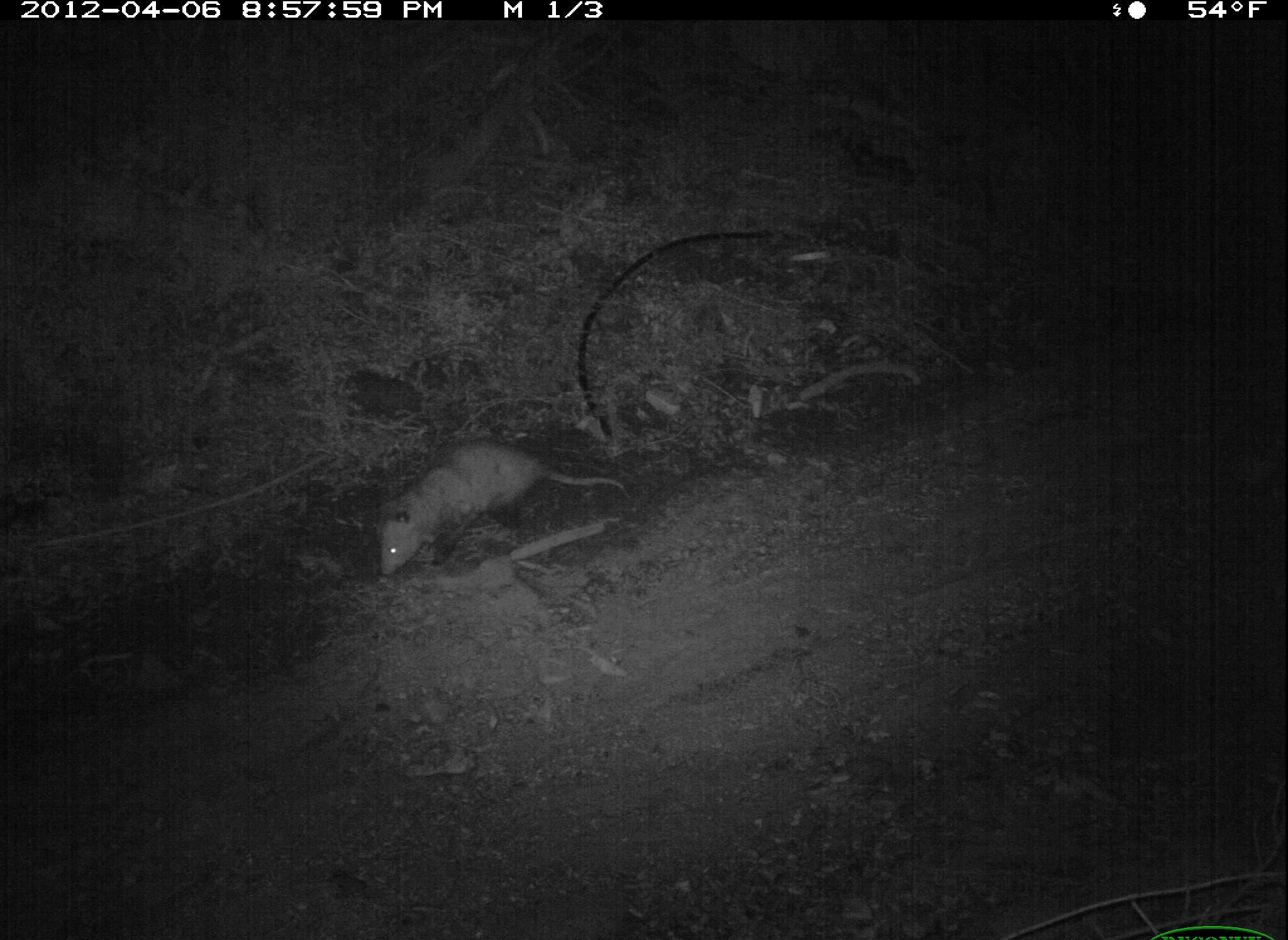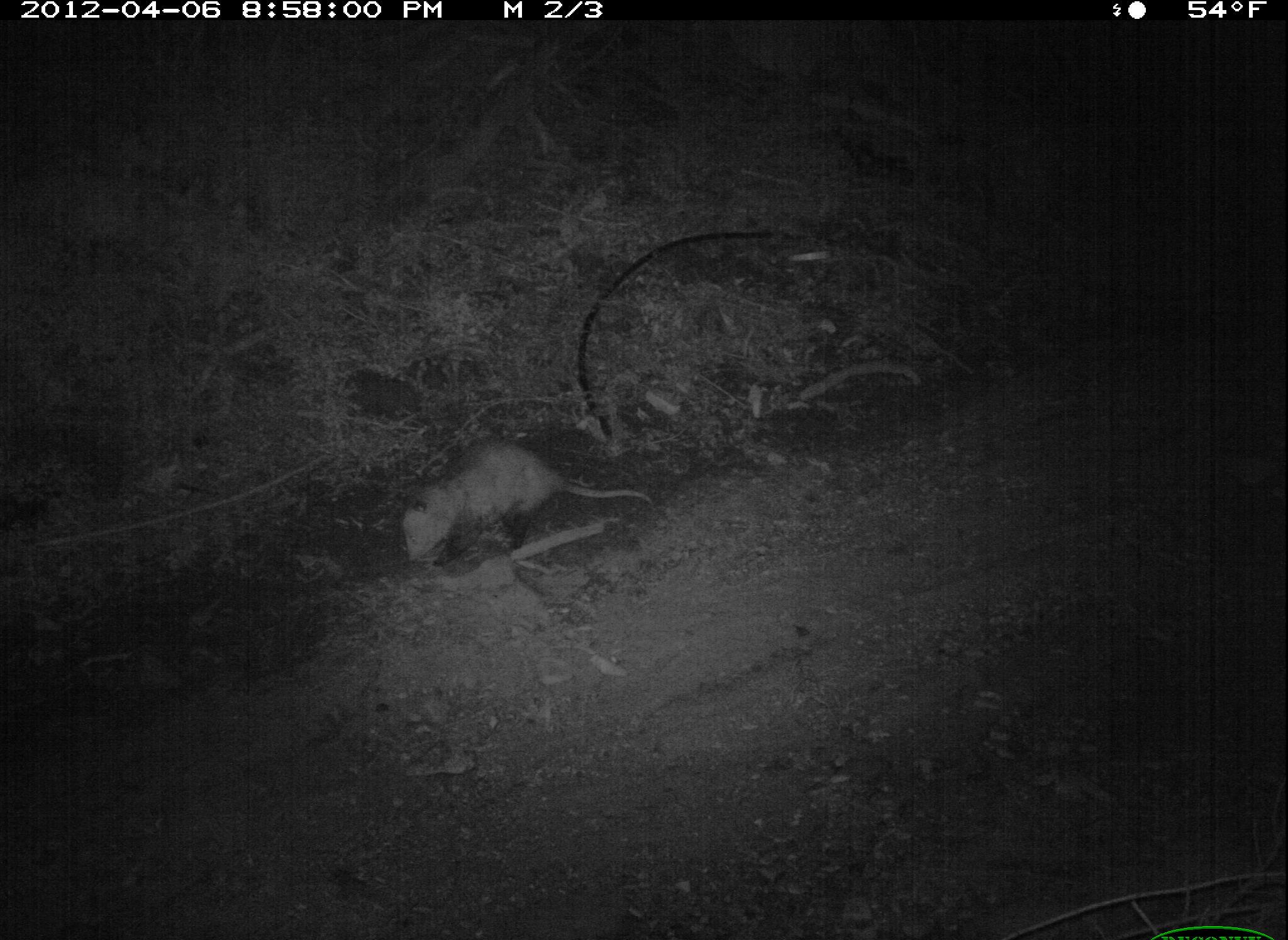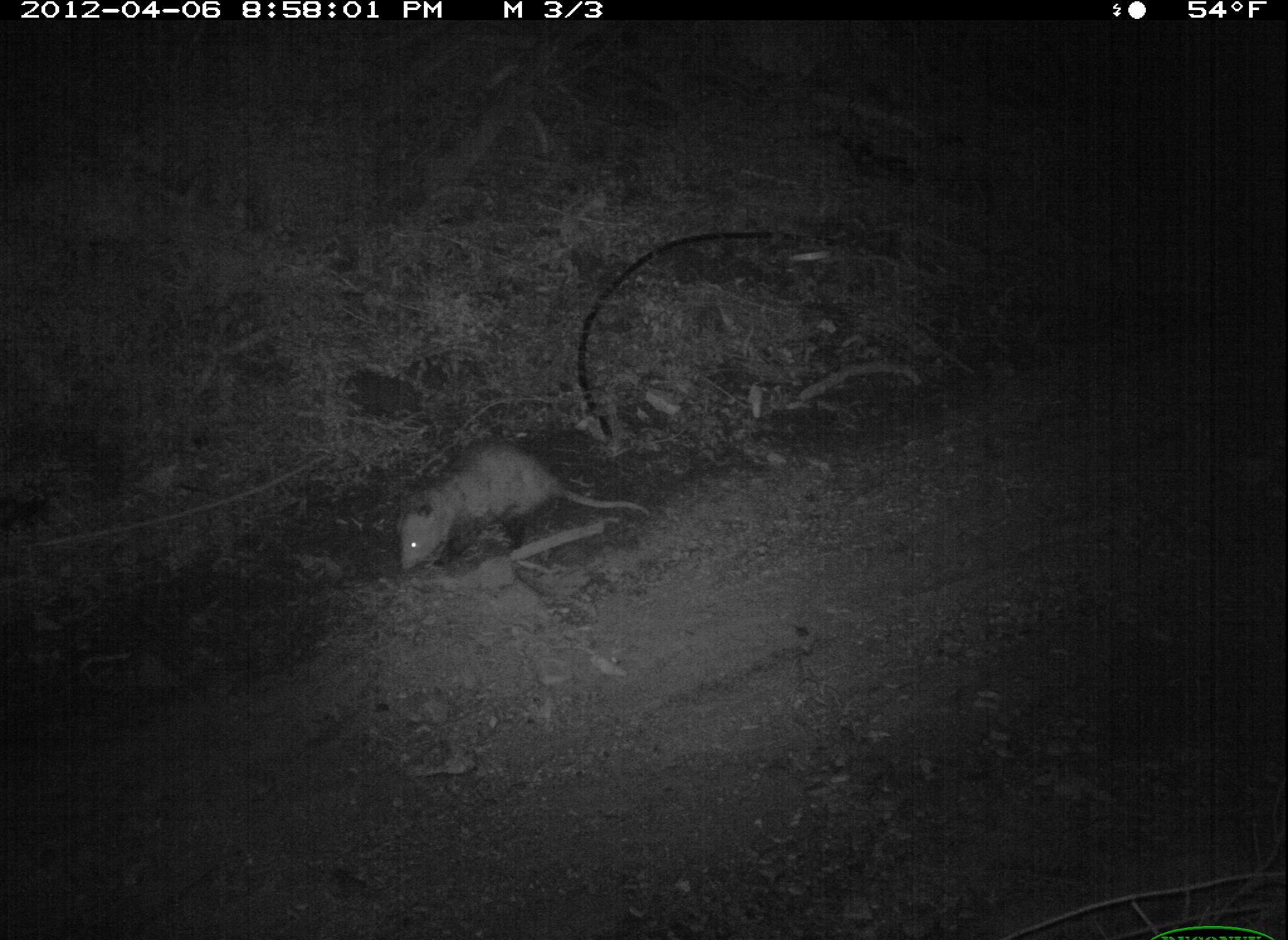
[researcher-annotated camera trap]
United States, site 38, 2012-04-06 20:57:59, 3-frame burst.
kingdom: Animalia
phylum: Chordata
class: Mammalia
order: Didelphimorphia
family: Didelphidae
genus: Didelphis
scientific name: Didelphis virginiana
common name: virginia opossum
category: opossum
Opossum (virginia opossum) (Didelphis virginiana).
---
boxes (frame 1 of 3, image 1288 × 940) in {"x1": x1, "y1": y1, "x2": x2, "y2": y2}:
opossum: {"x1": 370, "y1": 424, "x2": 642, "y2": 586}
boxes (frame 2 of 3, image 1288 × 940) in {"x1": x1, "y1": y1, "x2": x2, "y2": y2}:
opossum: {"x1": 382, "y1": 422, "x2": 671, "y2": 586}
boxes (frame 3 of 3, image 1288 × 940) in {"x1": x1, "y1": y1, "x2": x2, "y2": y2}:
opossum: {"x1": 390, "y1": 427, "x2": 658, "y2": 586}